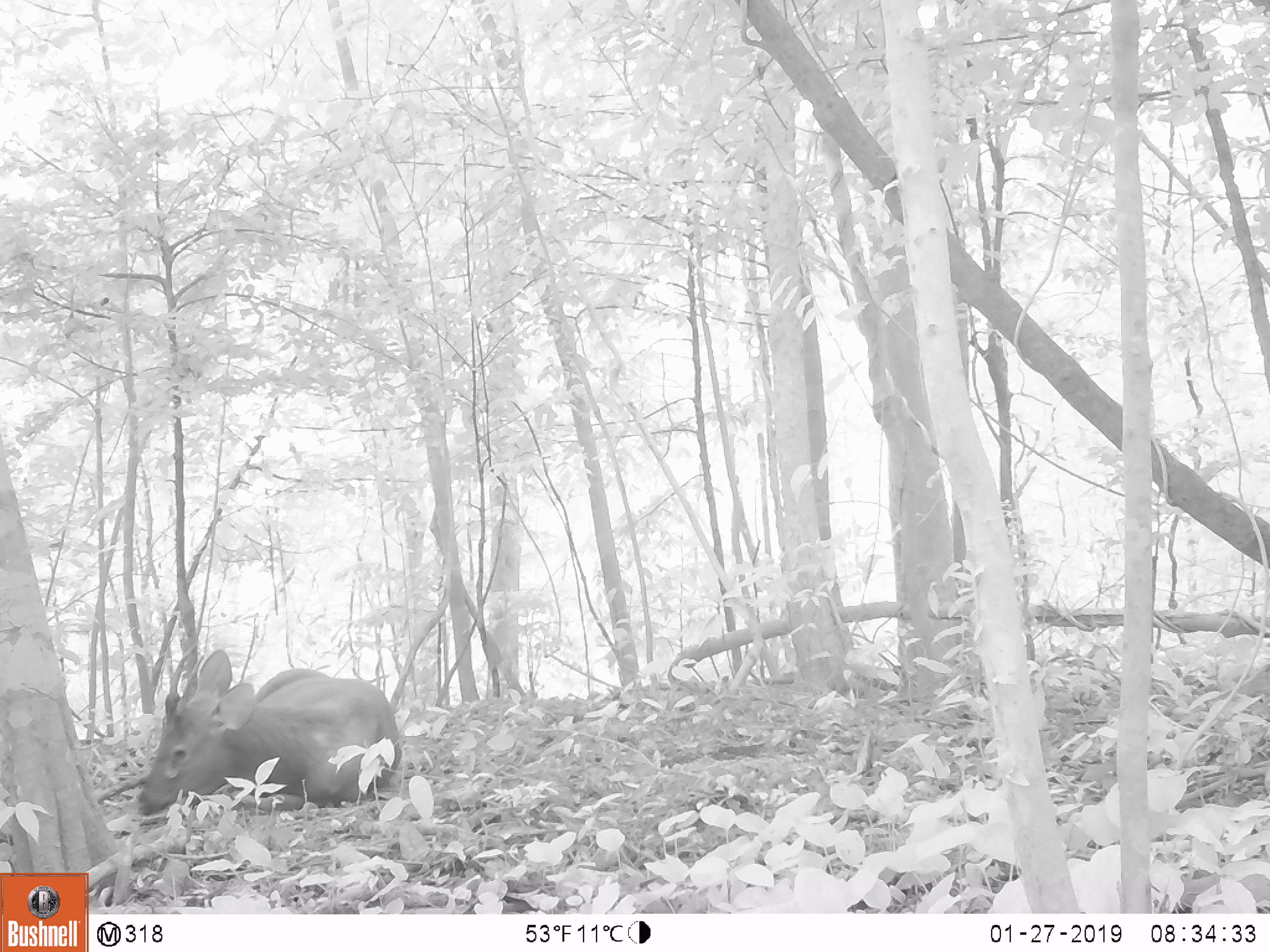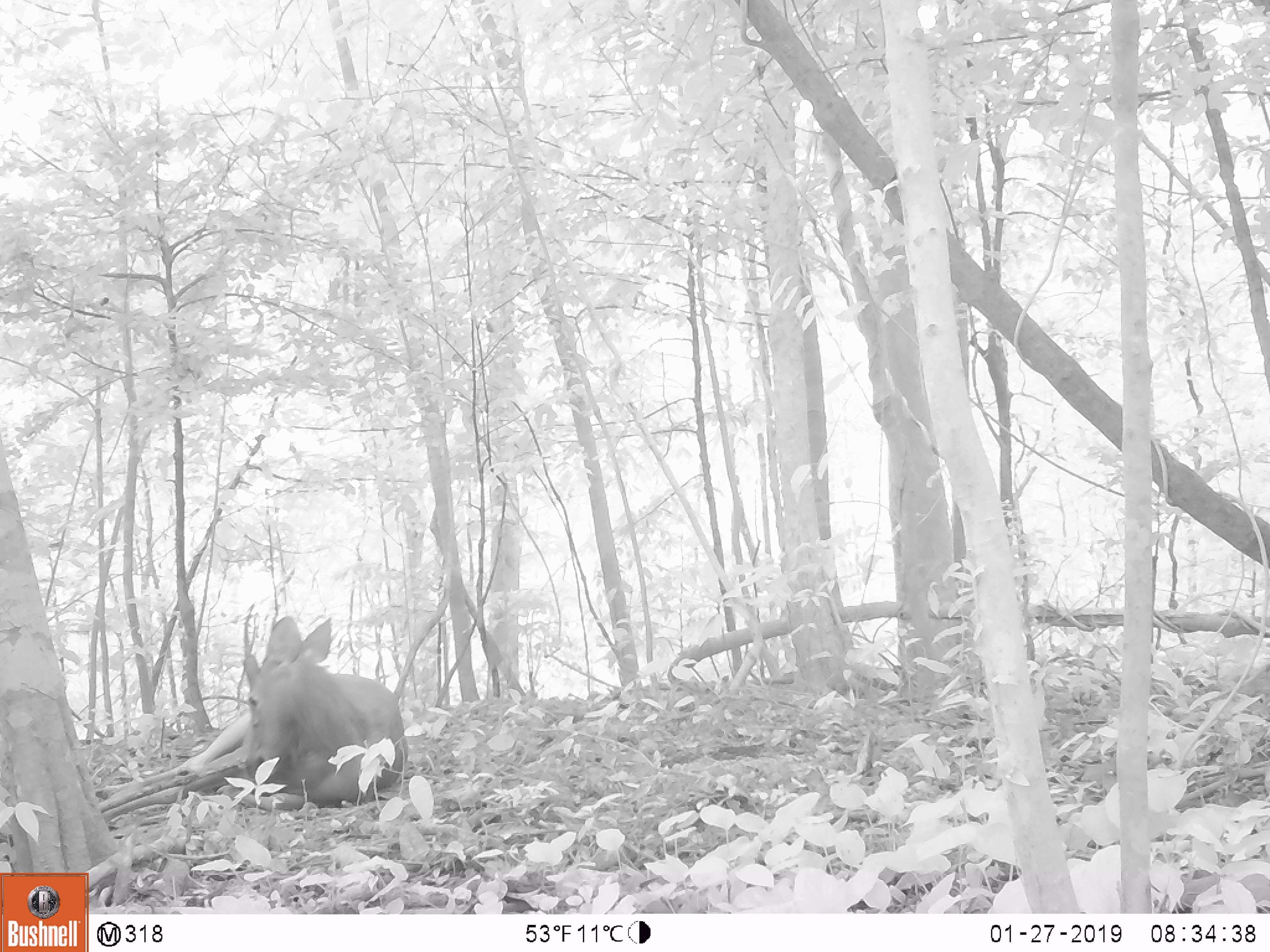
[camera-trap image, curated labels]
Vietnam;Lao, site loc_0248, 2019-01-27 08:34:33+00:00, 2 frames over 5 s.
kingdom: Animalia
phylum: Chordata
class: Mammalia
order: Artiodactyla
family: Cervidae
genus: Rusa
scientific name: Rusa unicolor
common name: sambar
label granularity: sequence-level